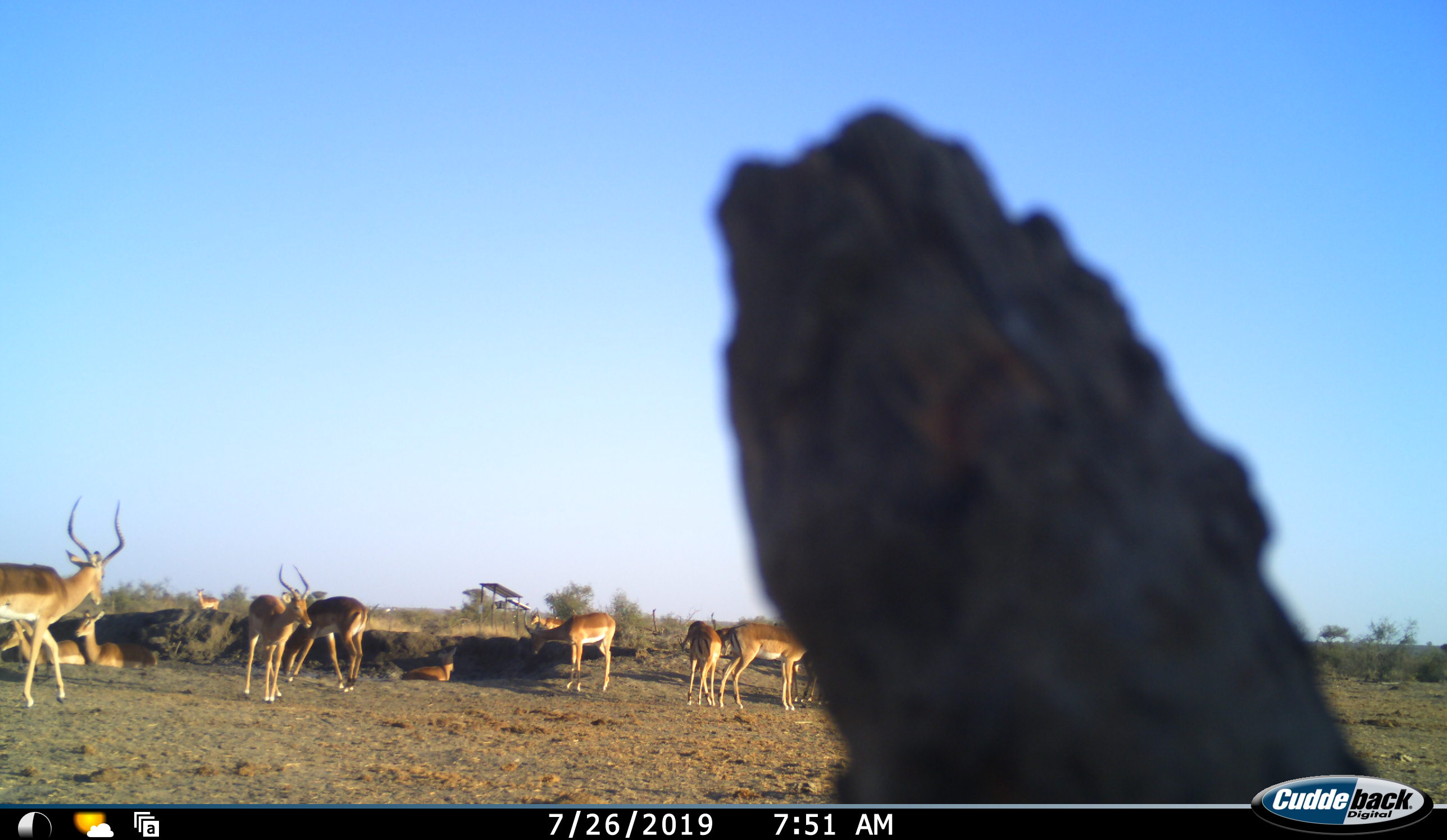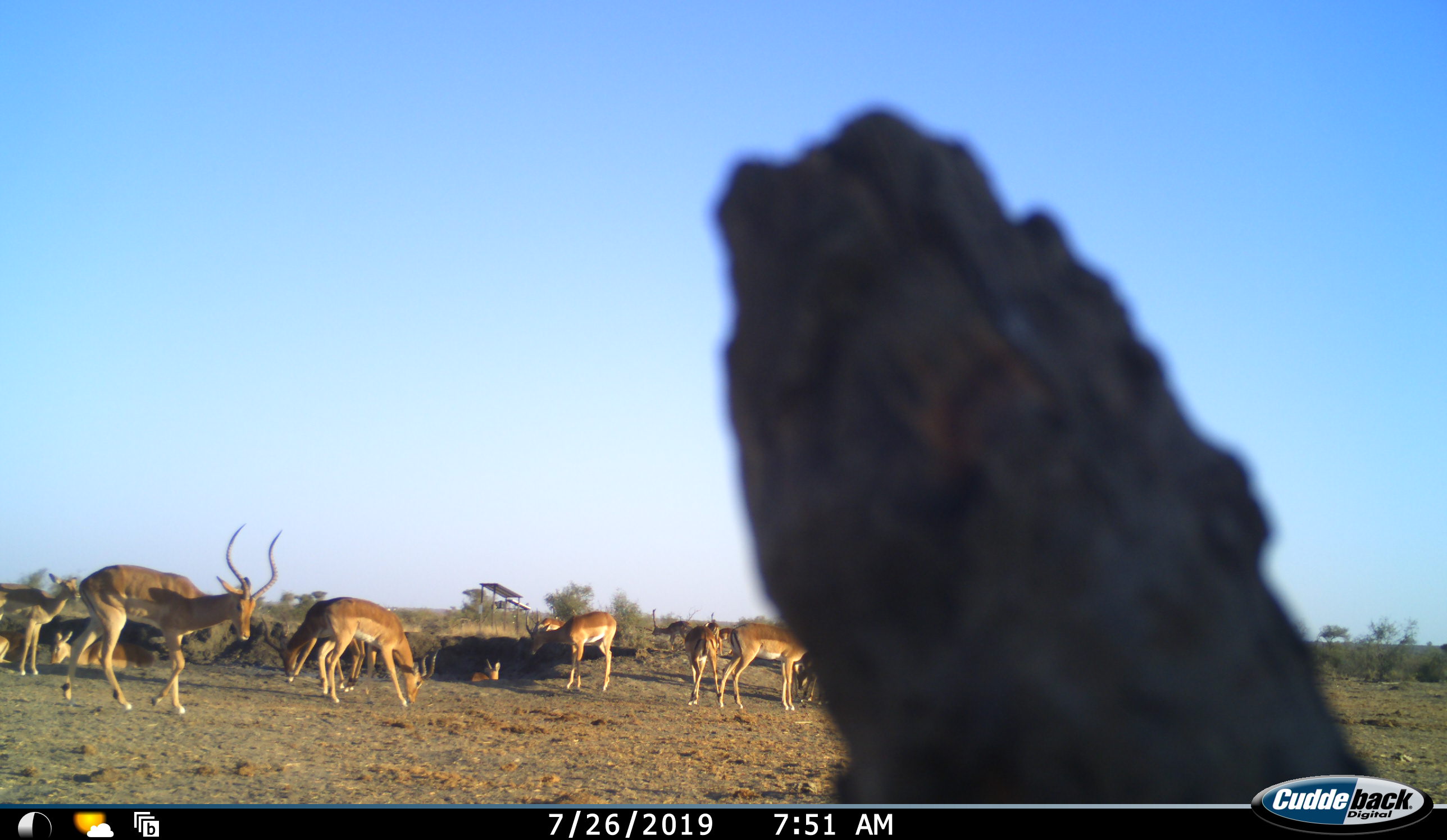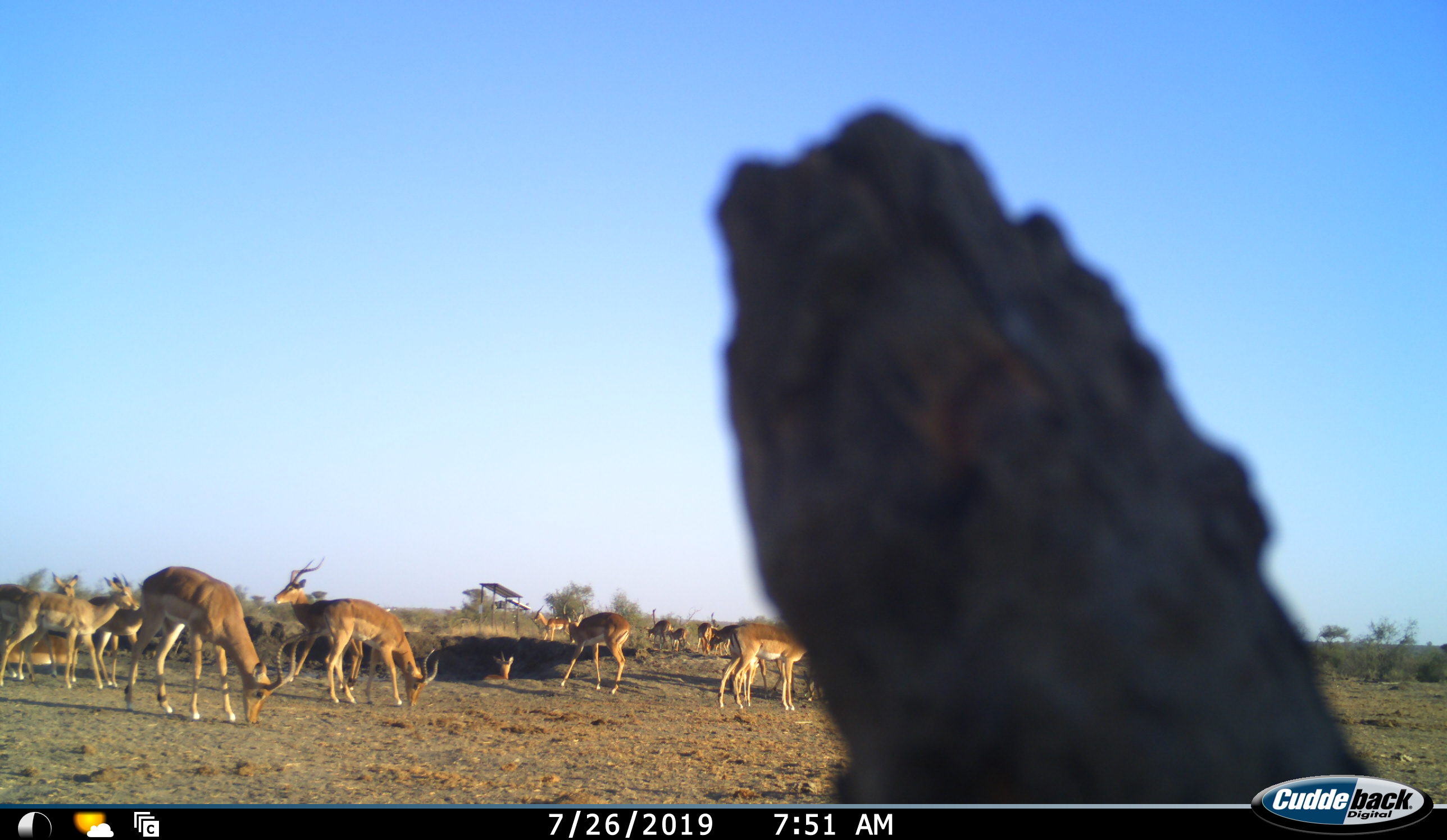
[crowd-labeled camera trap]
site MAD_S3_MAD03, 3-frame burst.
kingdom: Animalia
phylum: Chordata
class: Mammalia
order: Artiodactyla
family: Bovidae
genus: Aepyceros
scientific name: Aepyceros melampus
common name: impala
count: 11-50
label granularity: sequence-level